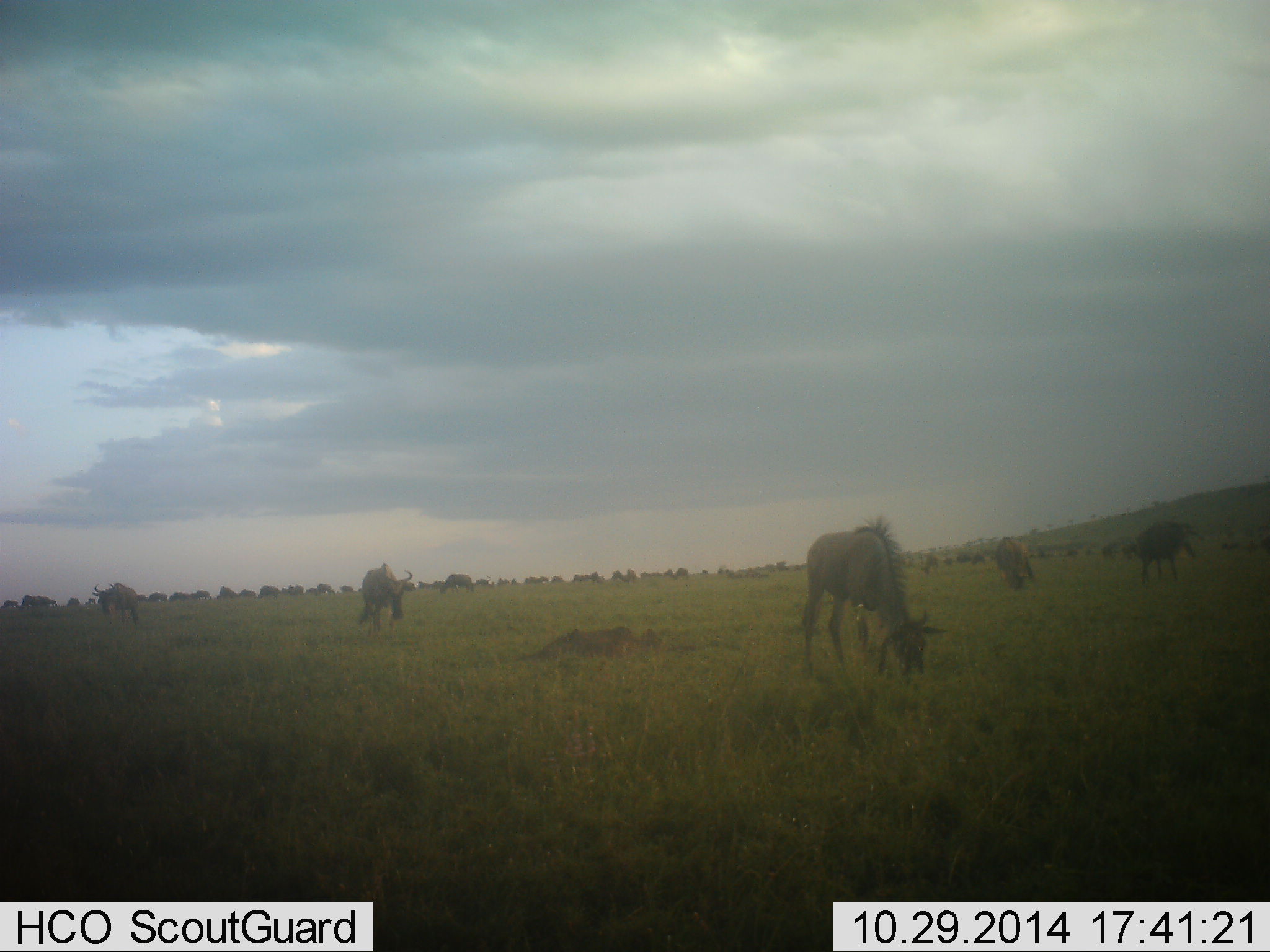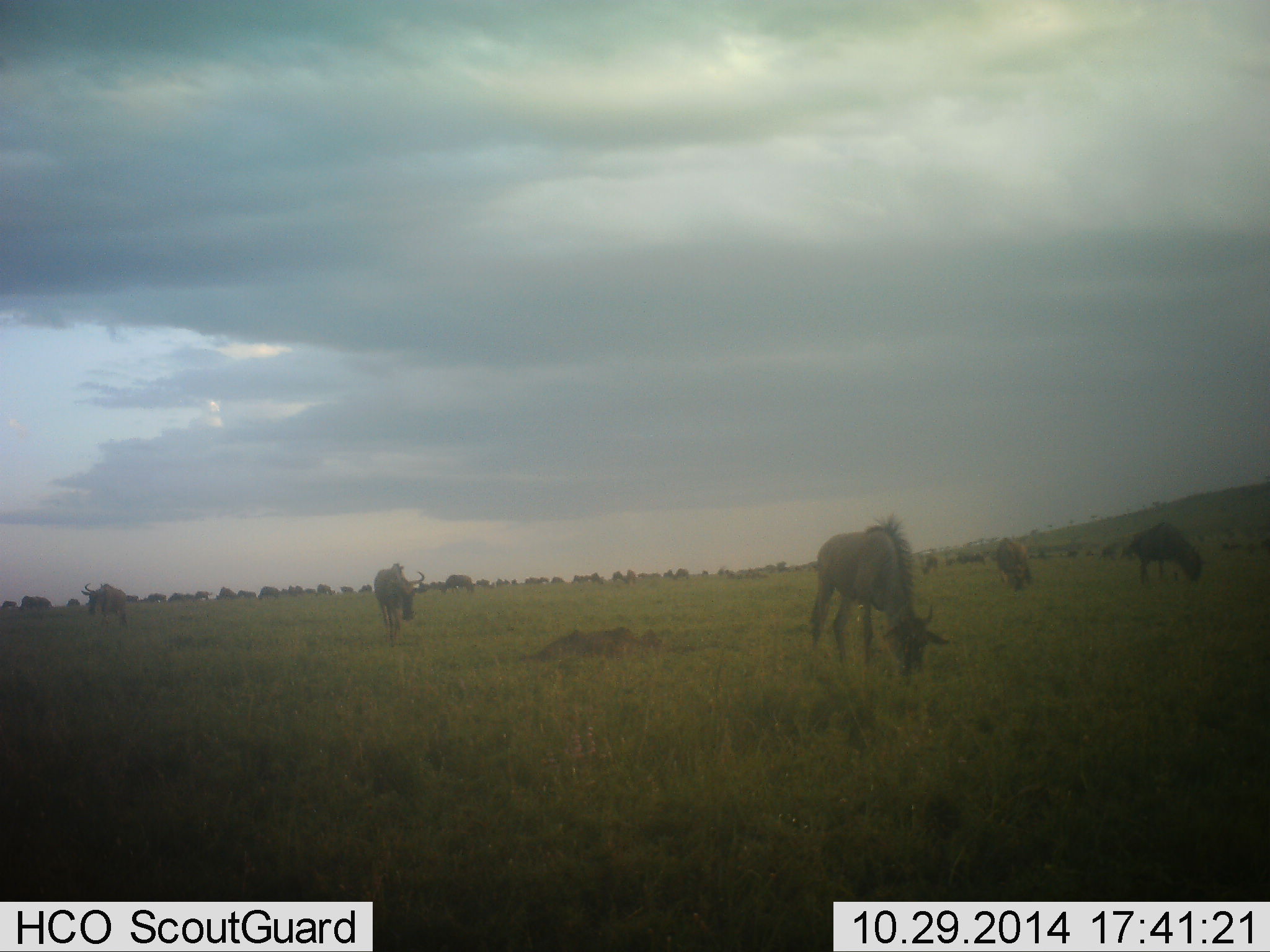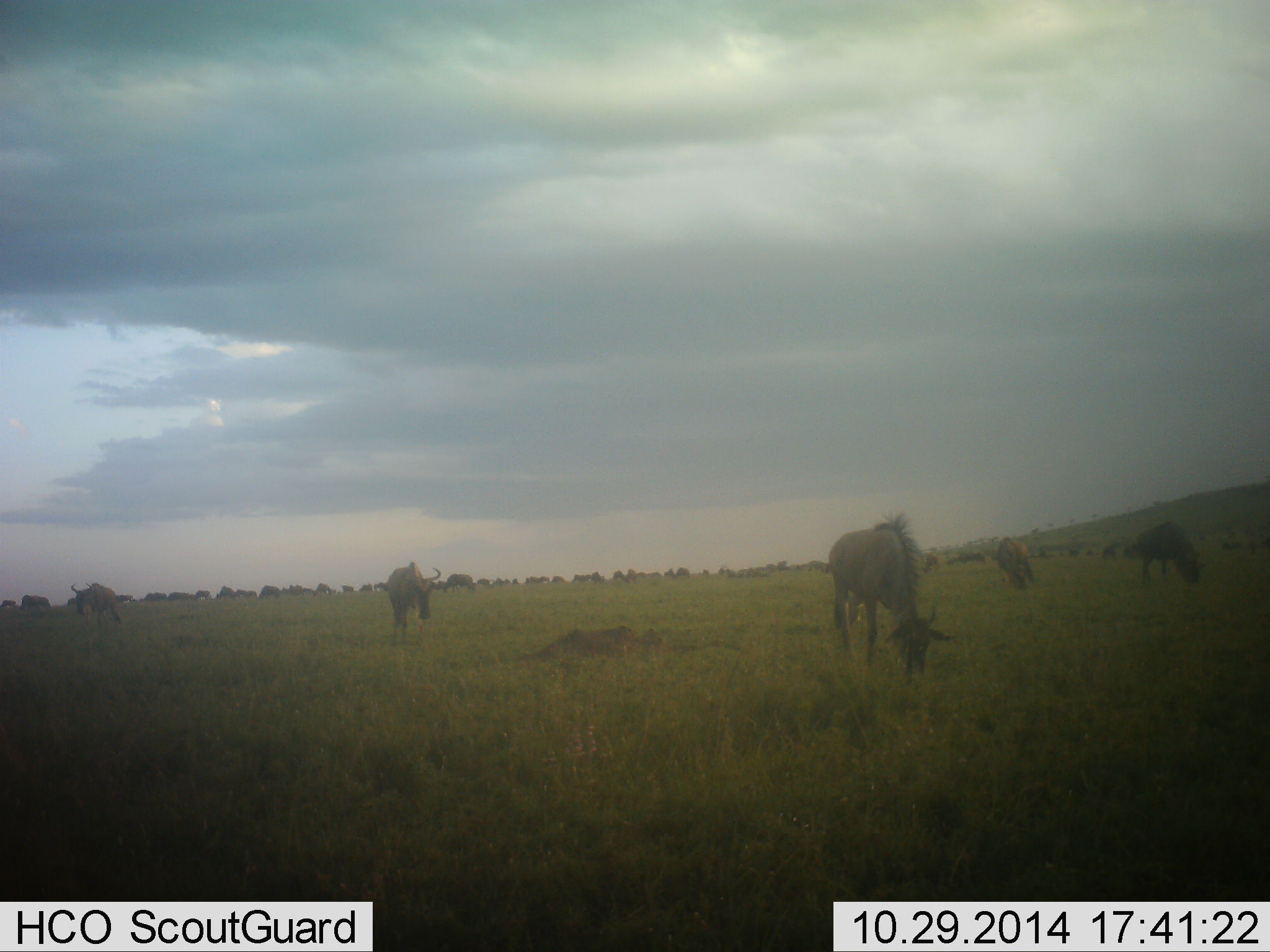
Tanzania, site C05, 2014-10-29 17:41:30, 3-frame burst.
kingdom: Animalia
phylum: Chordata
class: Mammalia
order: Artiodactyla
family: Bovidae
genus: Connochaetes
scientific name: Connochaetes taurinus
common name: blue wildebeest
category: wildebeest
Wildebeest (blue wildebeest) (Connochaetes taurinus), count 51+. Behavior (volunteer vote fractions): standing 30%, resting 0%, moving 10%, interacting 0%. Young present (vote fraction): 0%. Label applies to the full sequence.